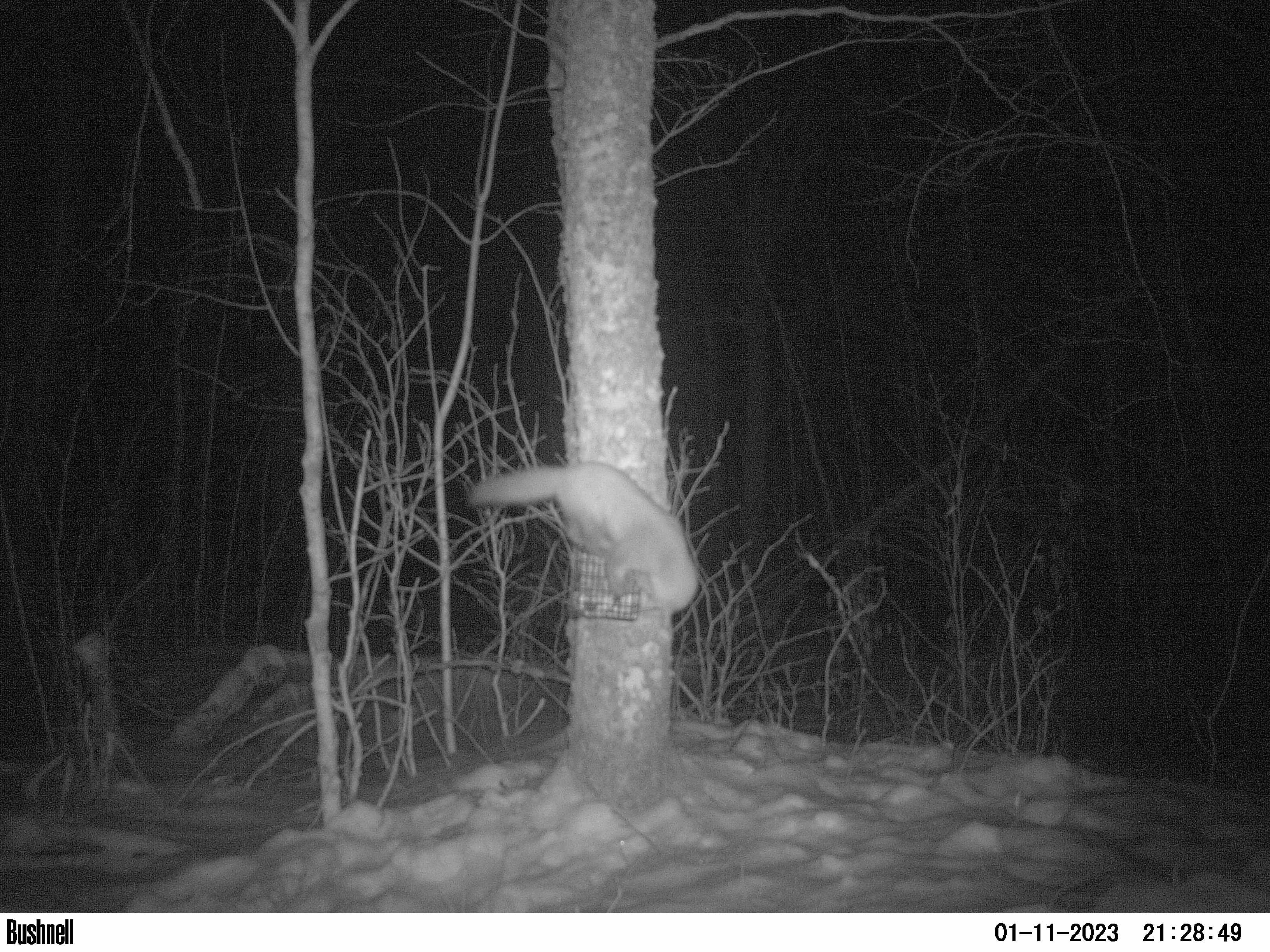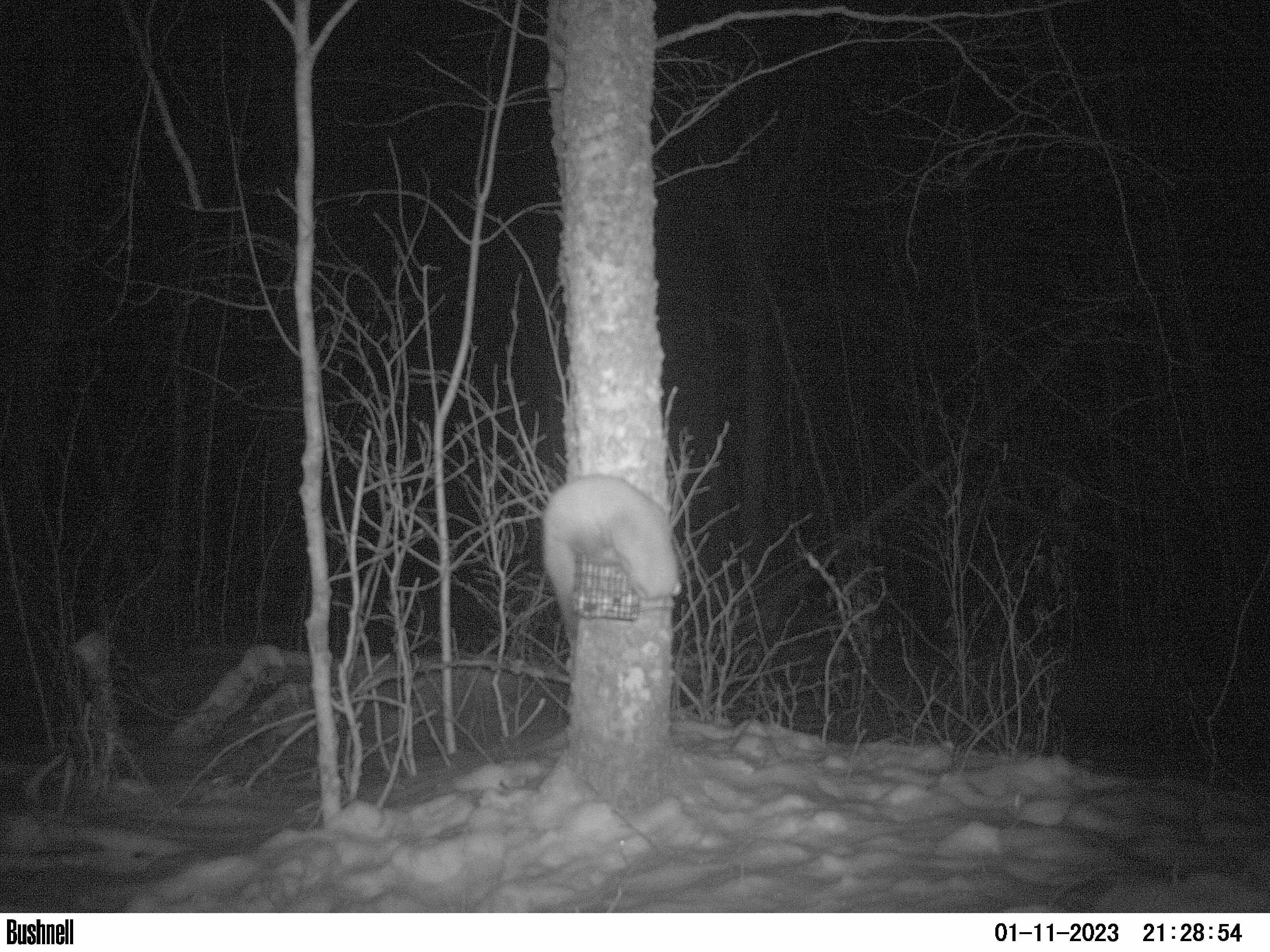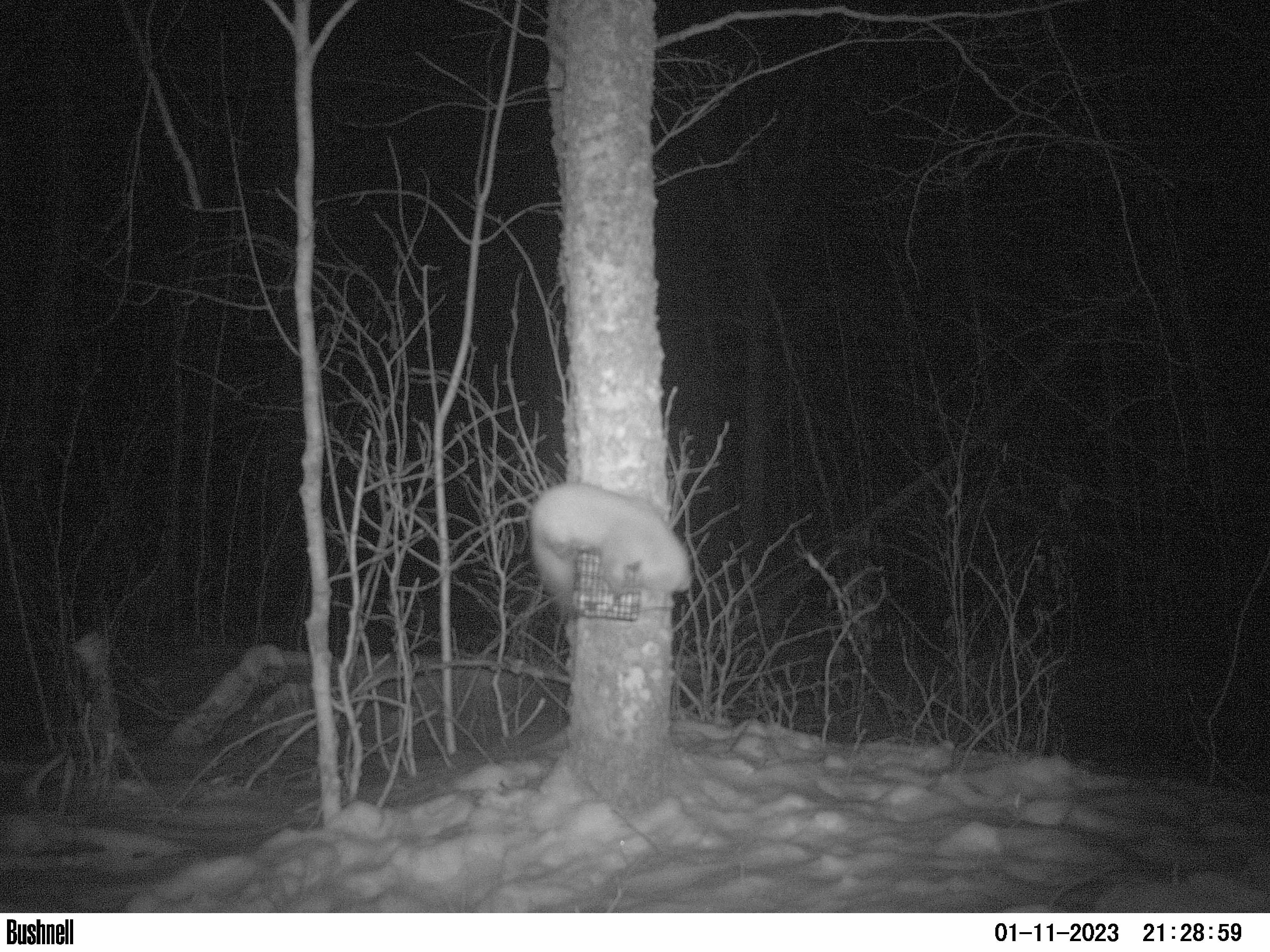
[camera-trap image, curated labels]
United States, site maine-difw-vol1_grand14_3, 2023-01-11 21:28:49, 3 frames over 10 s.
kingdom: Animalia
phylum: Chordata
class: Mammalia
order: Carnivora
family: Mustelidae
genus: Martes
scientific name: Martes americana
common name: american marten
American marten (Martes americana).